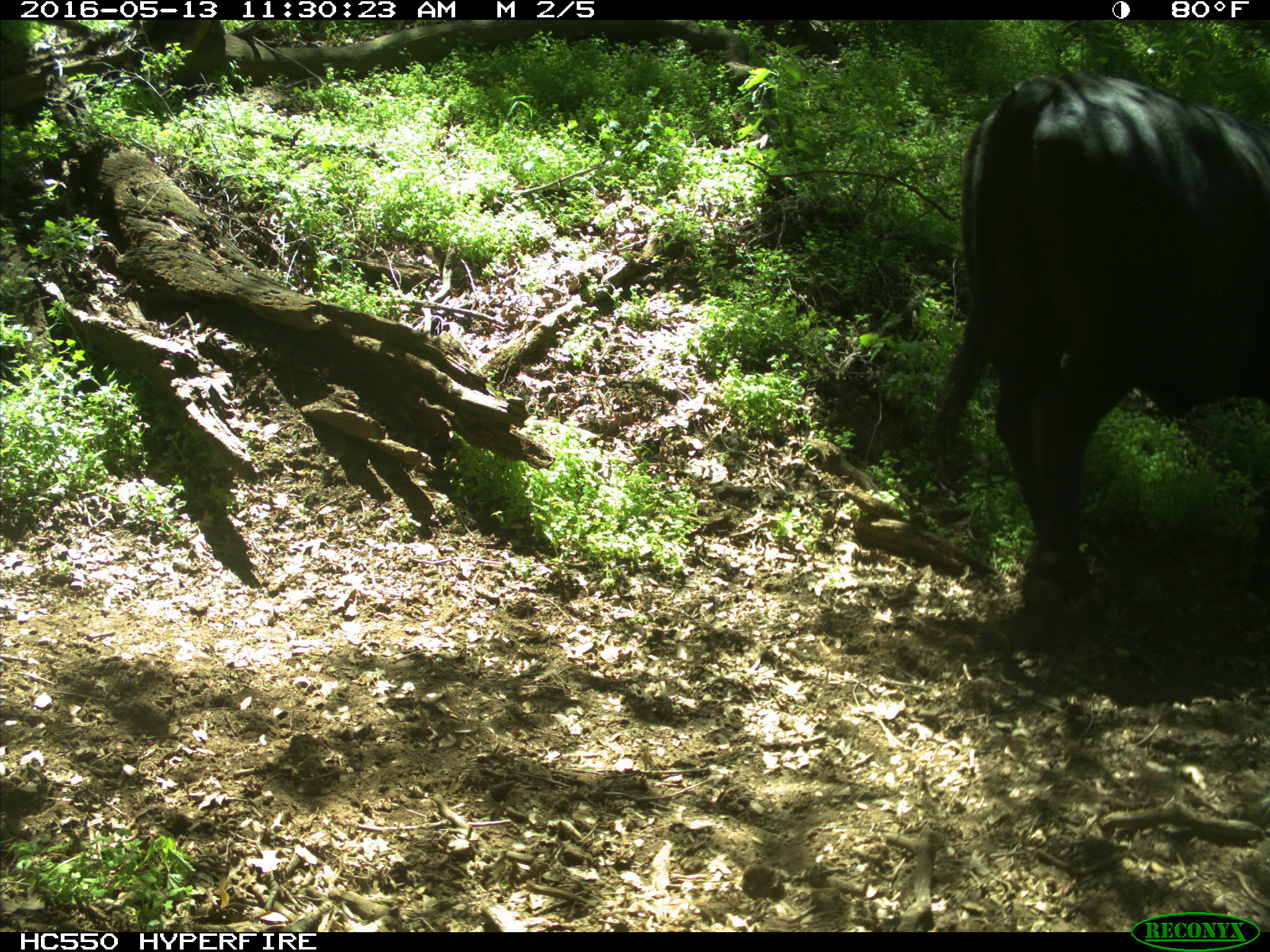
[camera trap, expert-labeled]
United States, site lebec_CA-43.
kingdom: Animalia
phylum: Chordata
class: Mammalia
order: Artiodactyla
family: Bovidae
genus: Bos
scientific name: Bos taurus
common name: domestic cow